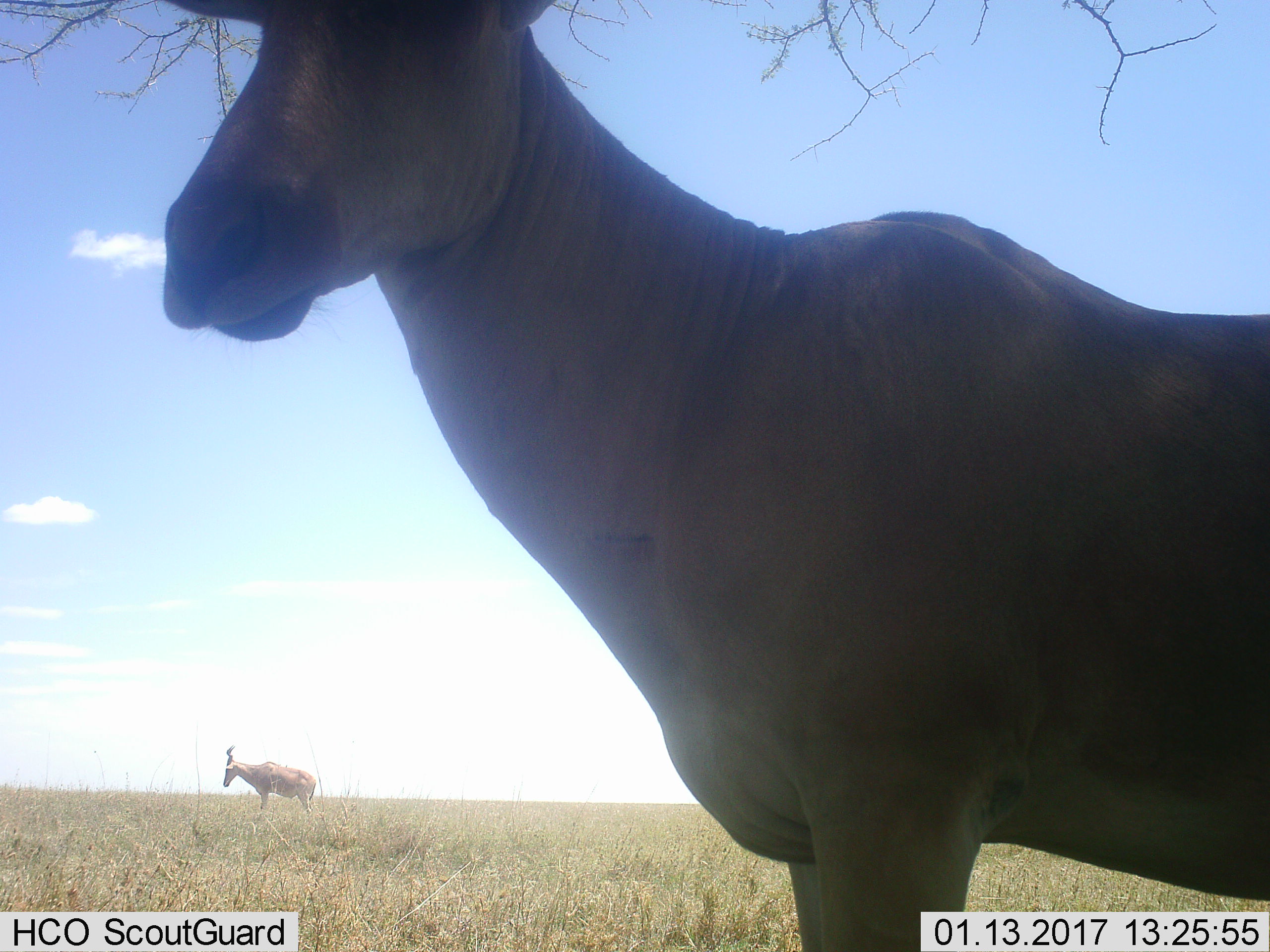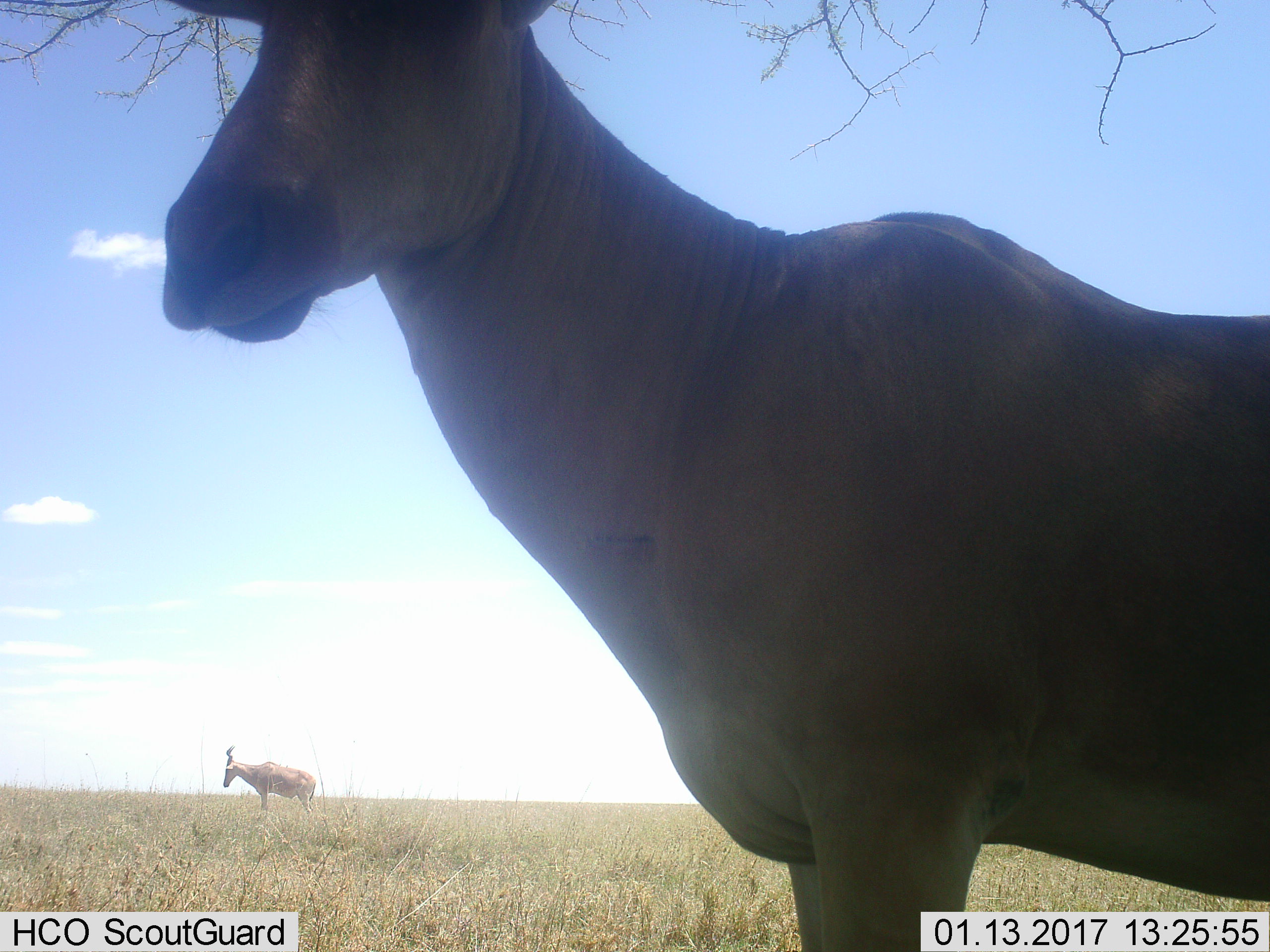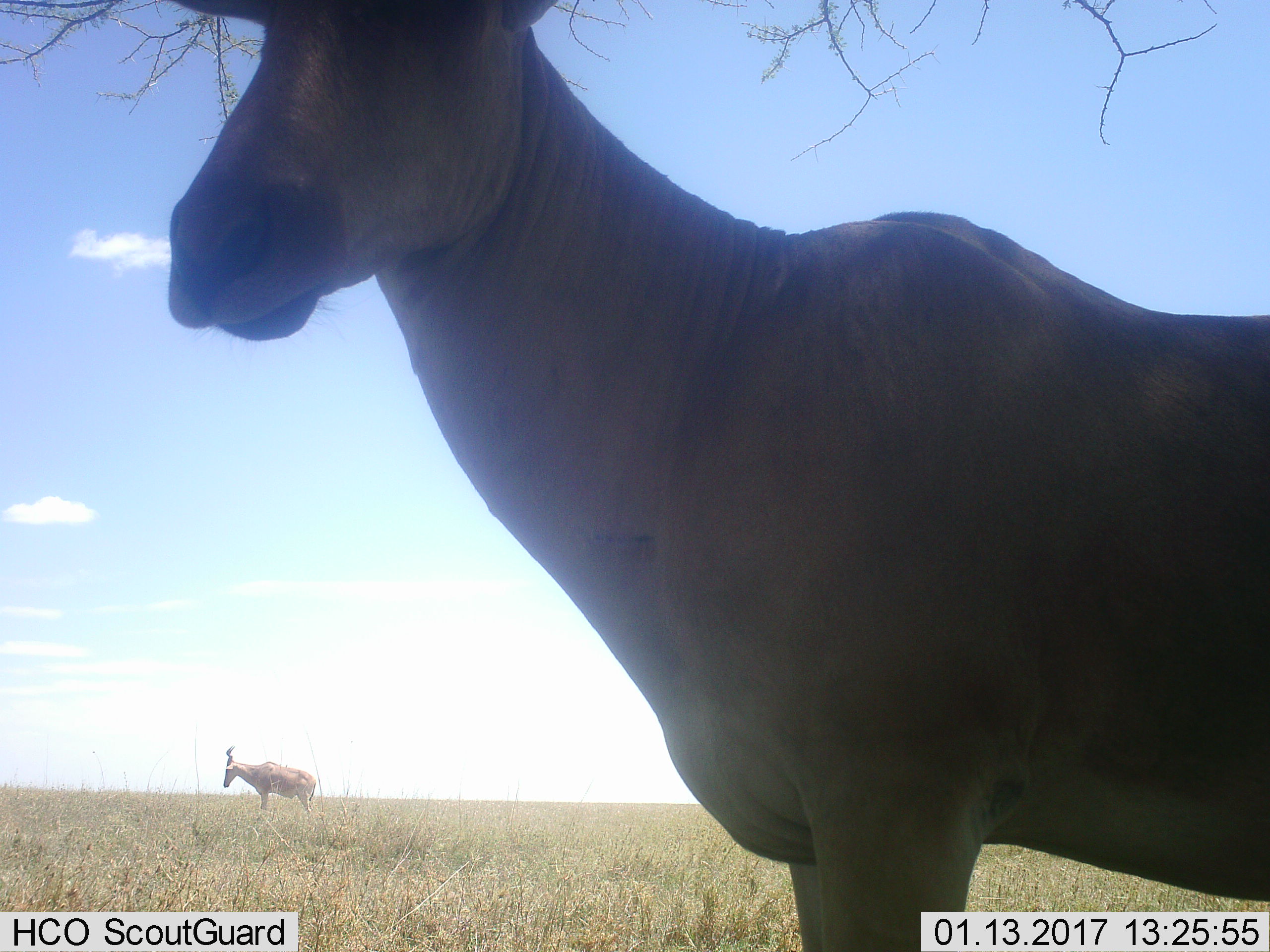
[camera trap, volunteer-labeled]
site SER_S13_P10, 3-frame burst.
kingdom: Animalia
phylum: Chordata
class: Mammalia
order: Artiodactyla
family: Bovidae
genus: Alcelaphus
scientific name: Alcelaphus buselaphus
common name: hartebeest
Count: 2.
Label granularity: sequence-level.